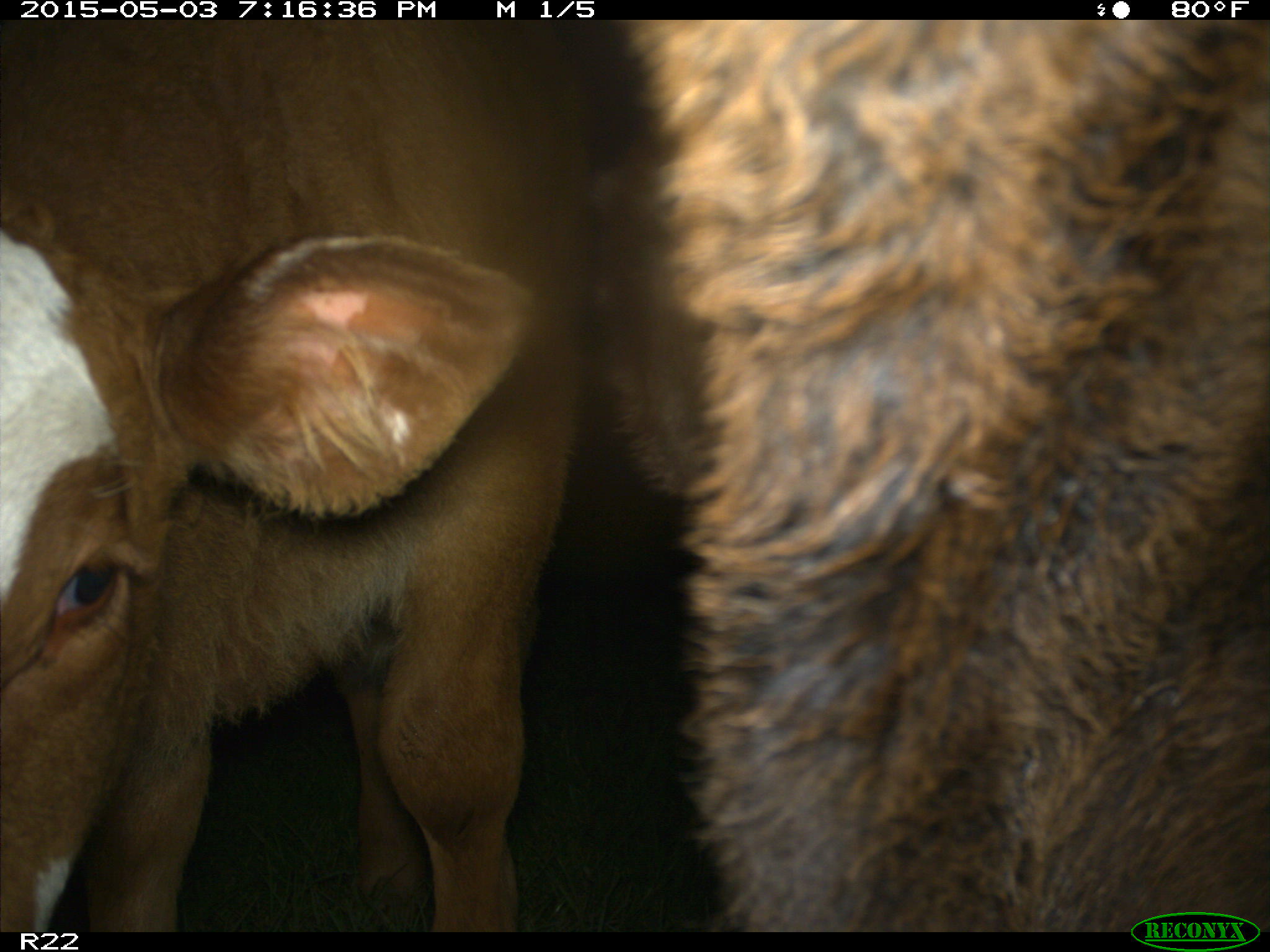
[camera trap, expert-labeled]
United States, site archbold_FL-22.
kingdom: Animalia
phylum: Chordata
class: Mammalia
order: Artiodactyla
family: Bovidae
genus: Bos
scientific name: Bos taurus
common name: domestic cow